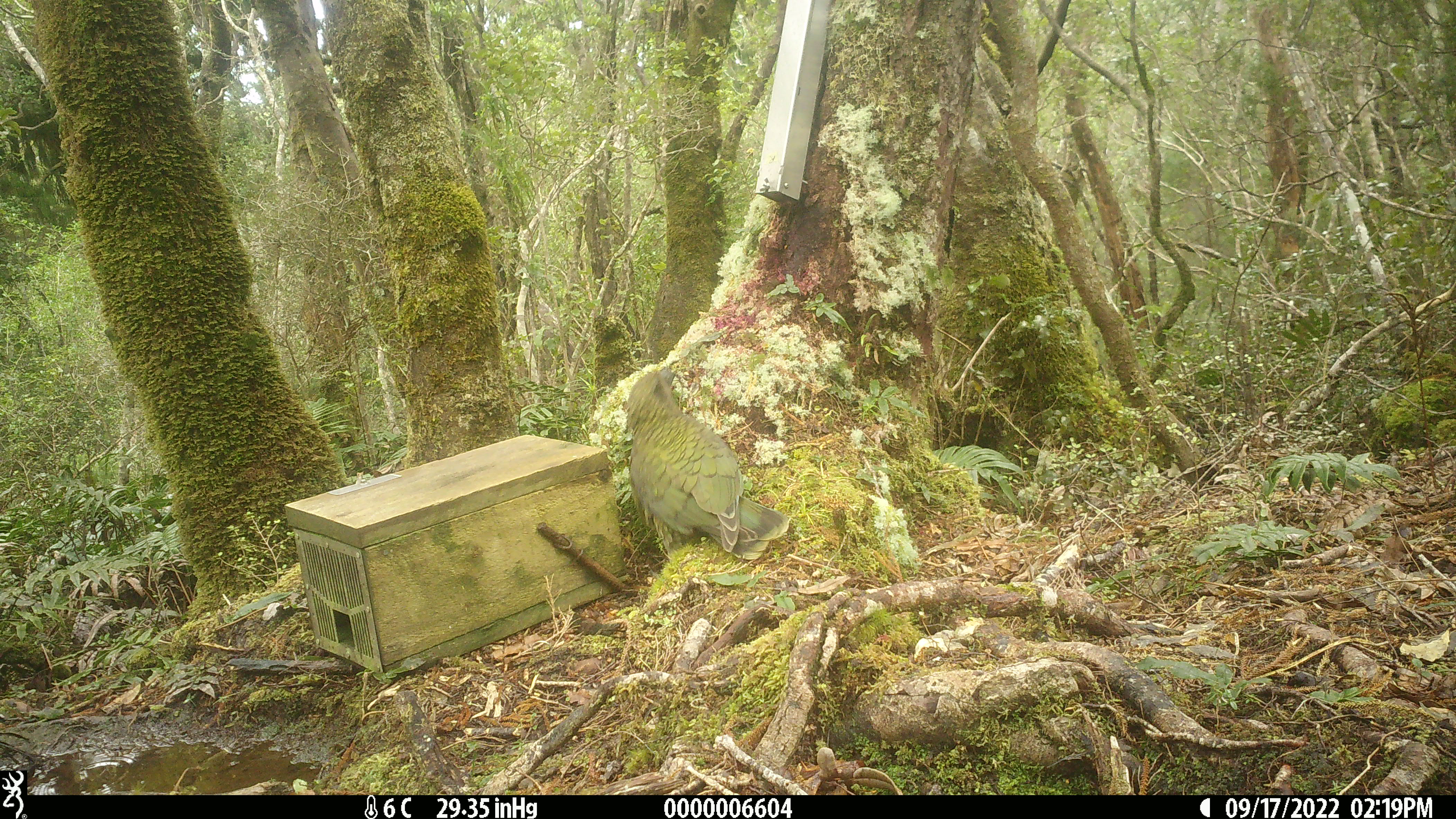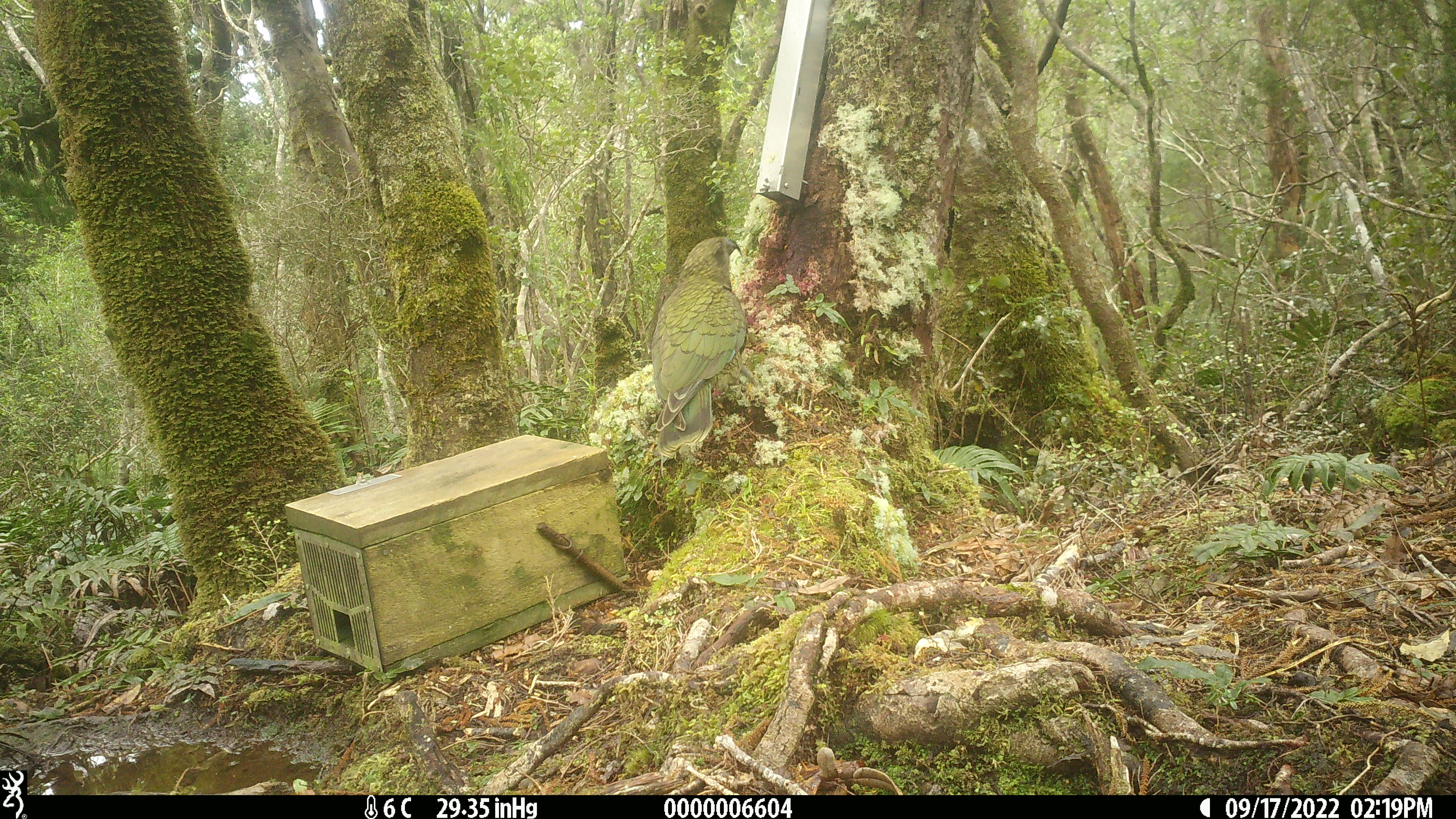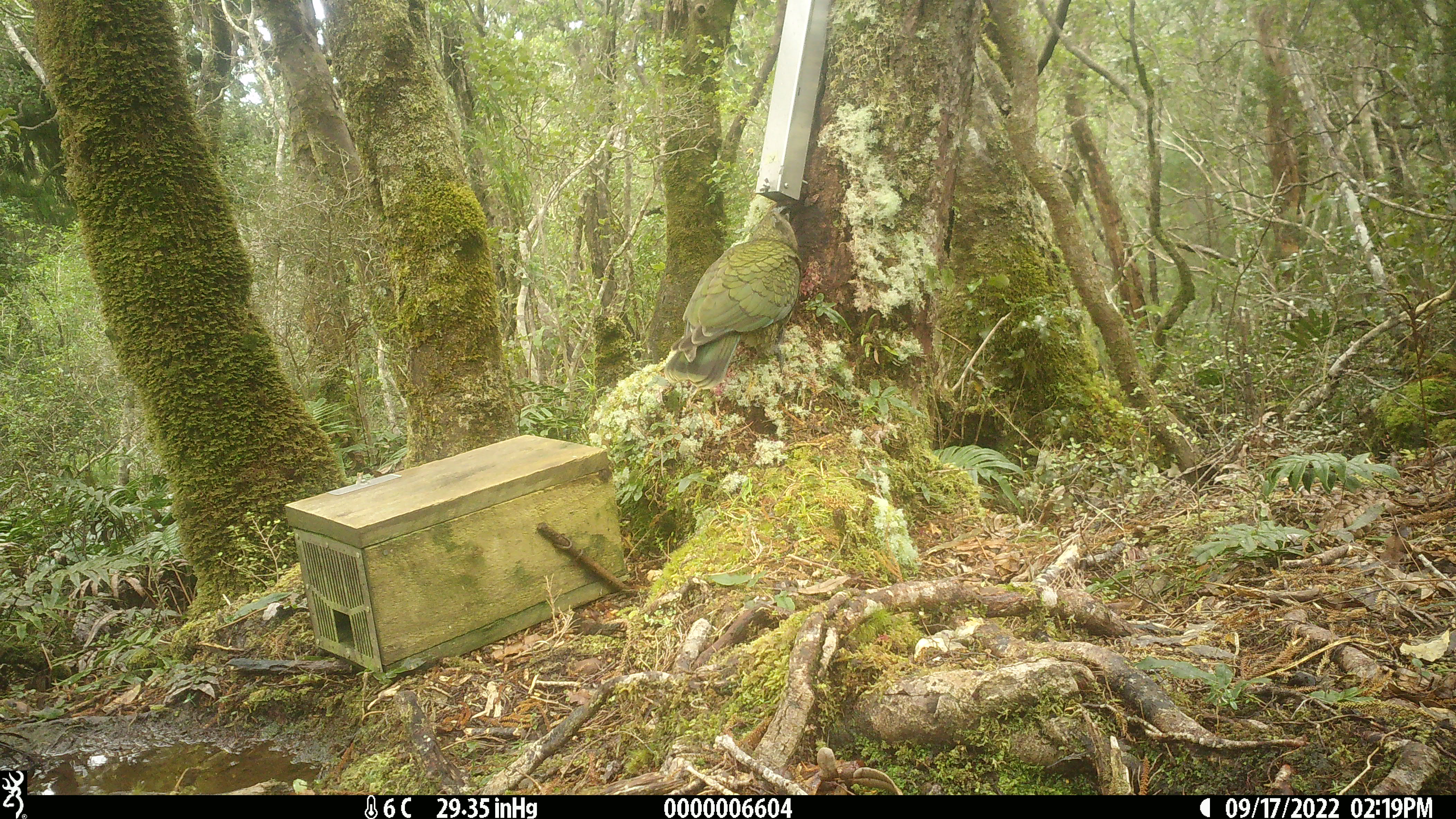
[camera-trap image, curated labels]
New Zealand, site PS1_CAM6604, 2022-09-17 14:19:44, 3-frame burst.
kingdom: Animalia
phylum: Chordata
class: Aves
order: Psittaciformes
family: Strigopidae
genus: Nestor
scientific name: Nestor notabilis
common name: kea